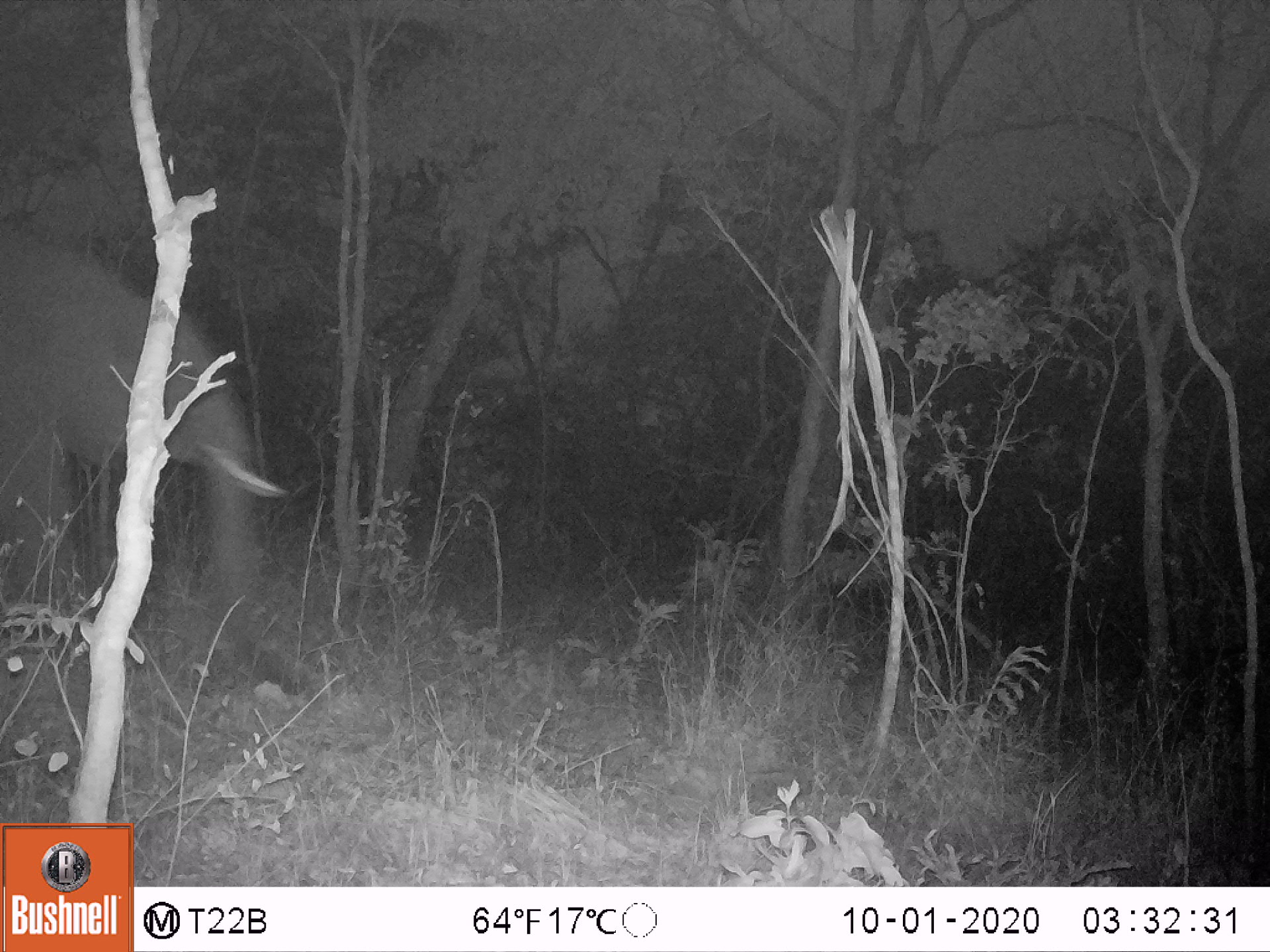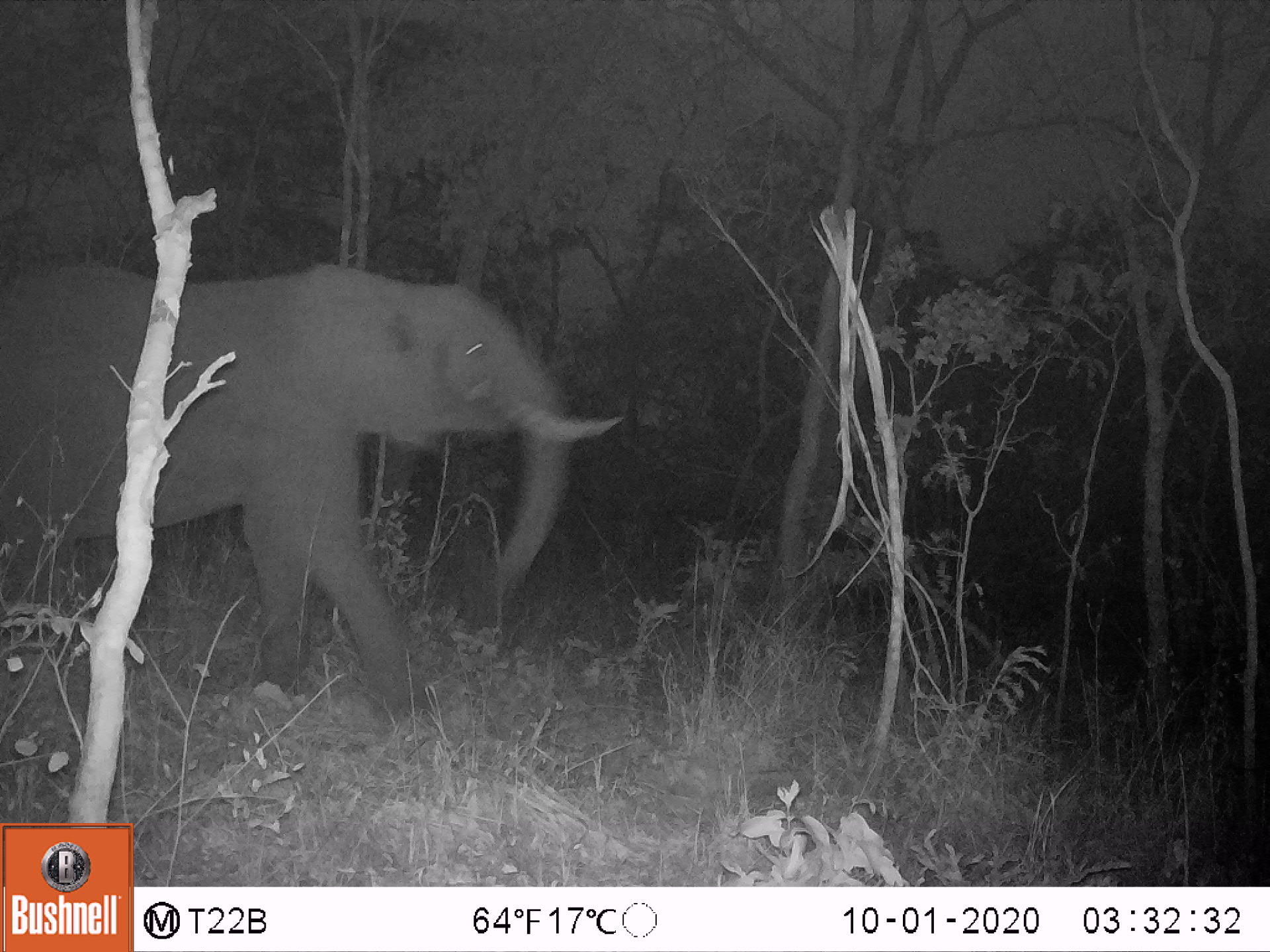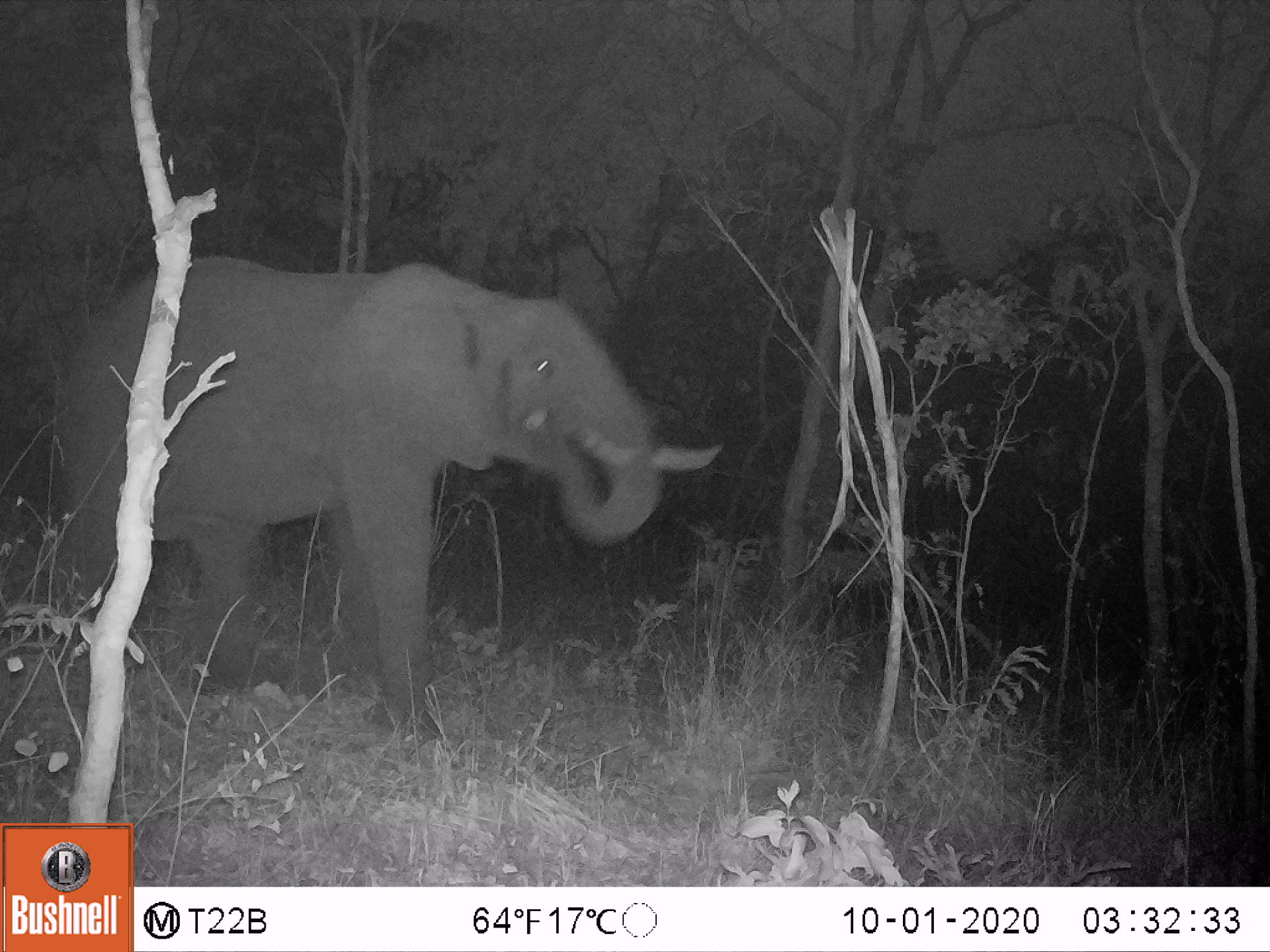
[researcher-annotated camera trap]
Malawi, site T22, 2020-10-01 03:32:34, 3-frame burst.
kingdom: Animalia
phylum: Chordata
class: Mammalia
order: Proboscidea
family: Elephantidae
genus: Loxodonta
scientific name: Loxodonta africana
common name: african savanna elephant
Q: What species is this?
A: African savanna elephant (Loxodonta africana).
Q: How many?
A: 1.